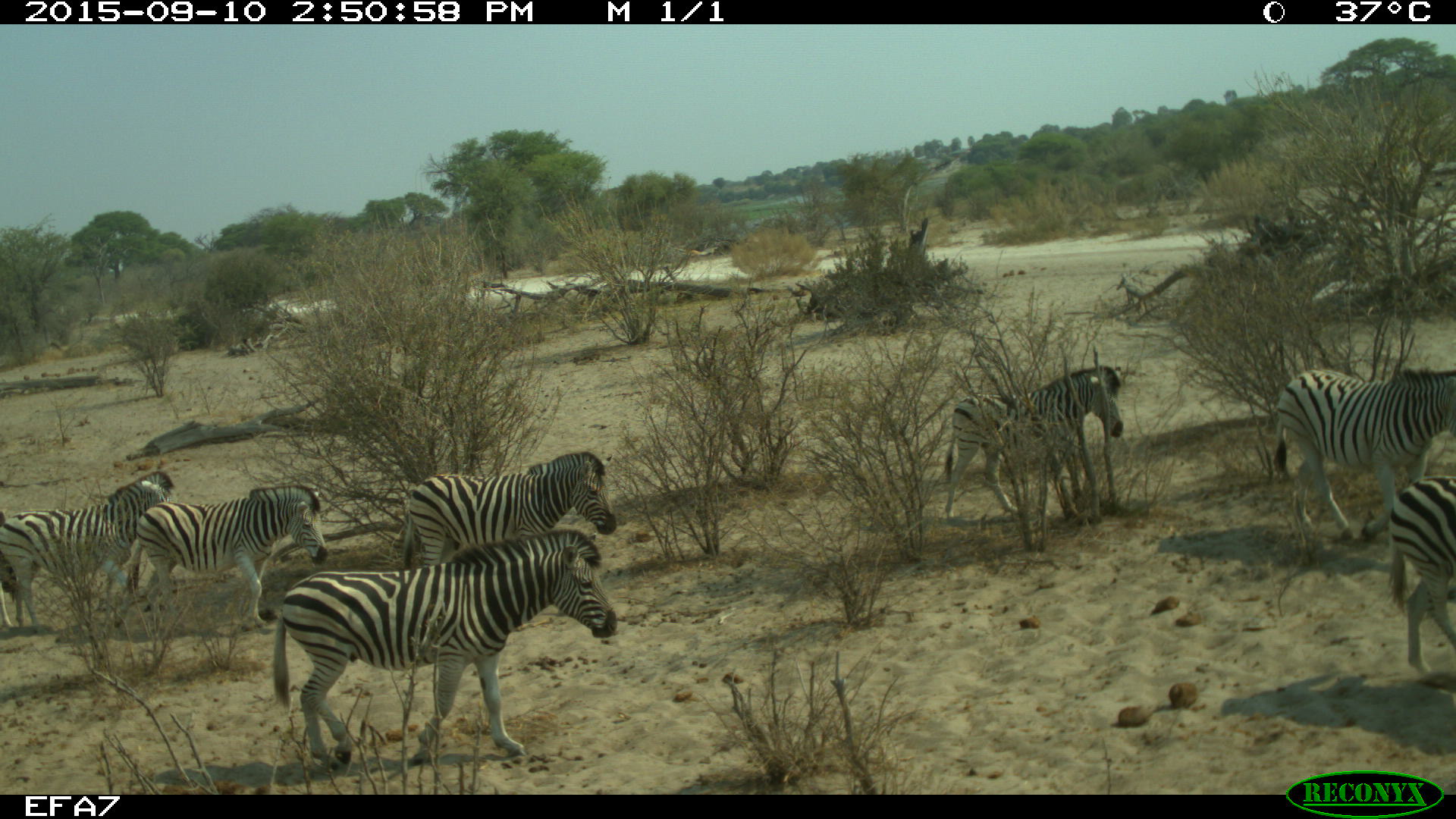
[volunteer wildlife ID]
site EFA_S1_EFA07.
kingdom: Animalia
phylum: Chordata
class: Mammalia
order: Perissodactyla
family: Equidae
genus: Equus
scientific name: Equus quagga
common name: plains zebra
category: zebraplains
Zebraplains (plains zebra) (Equus quagga), count 8. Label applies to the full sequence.